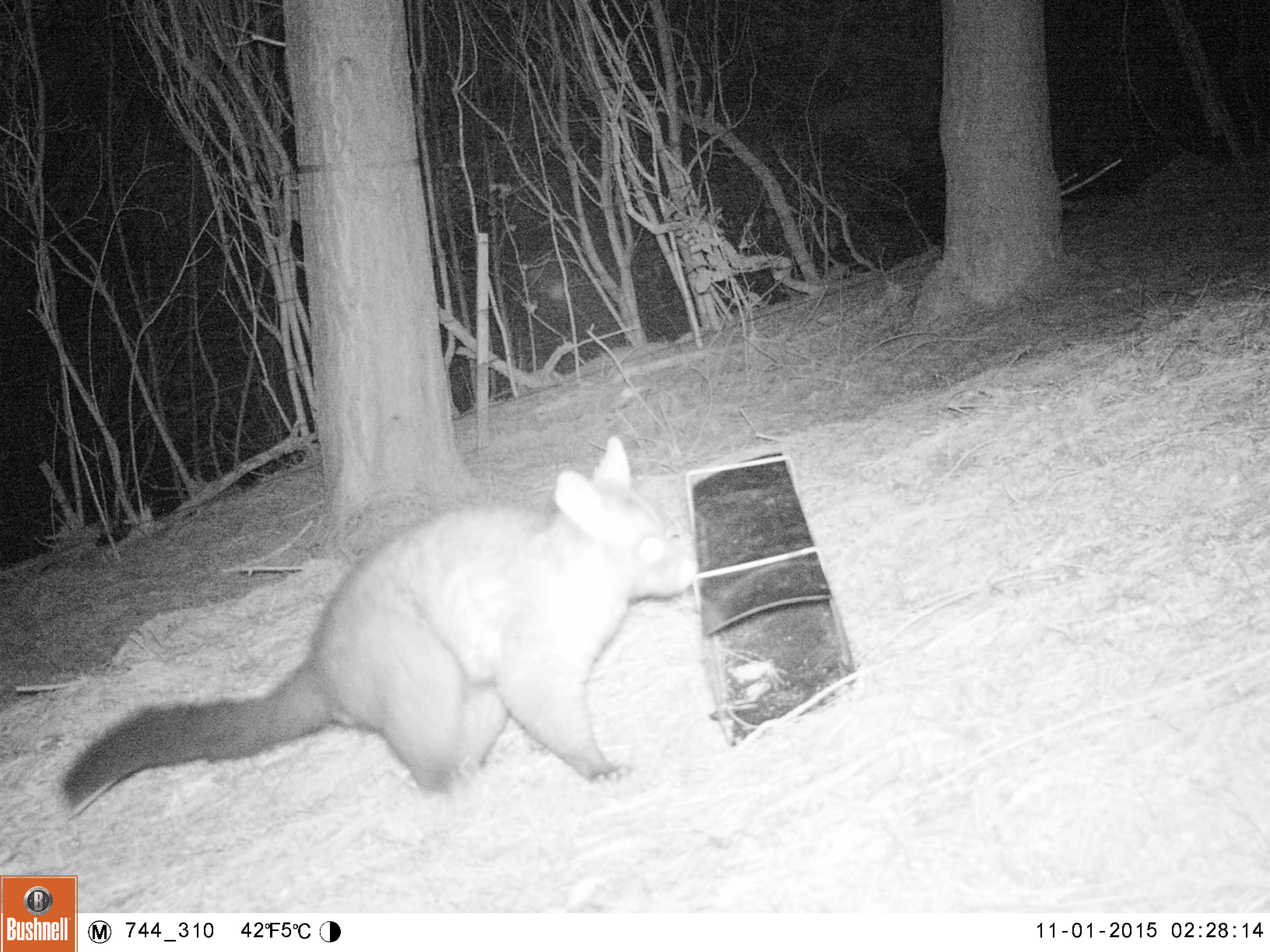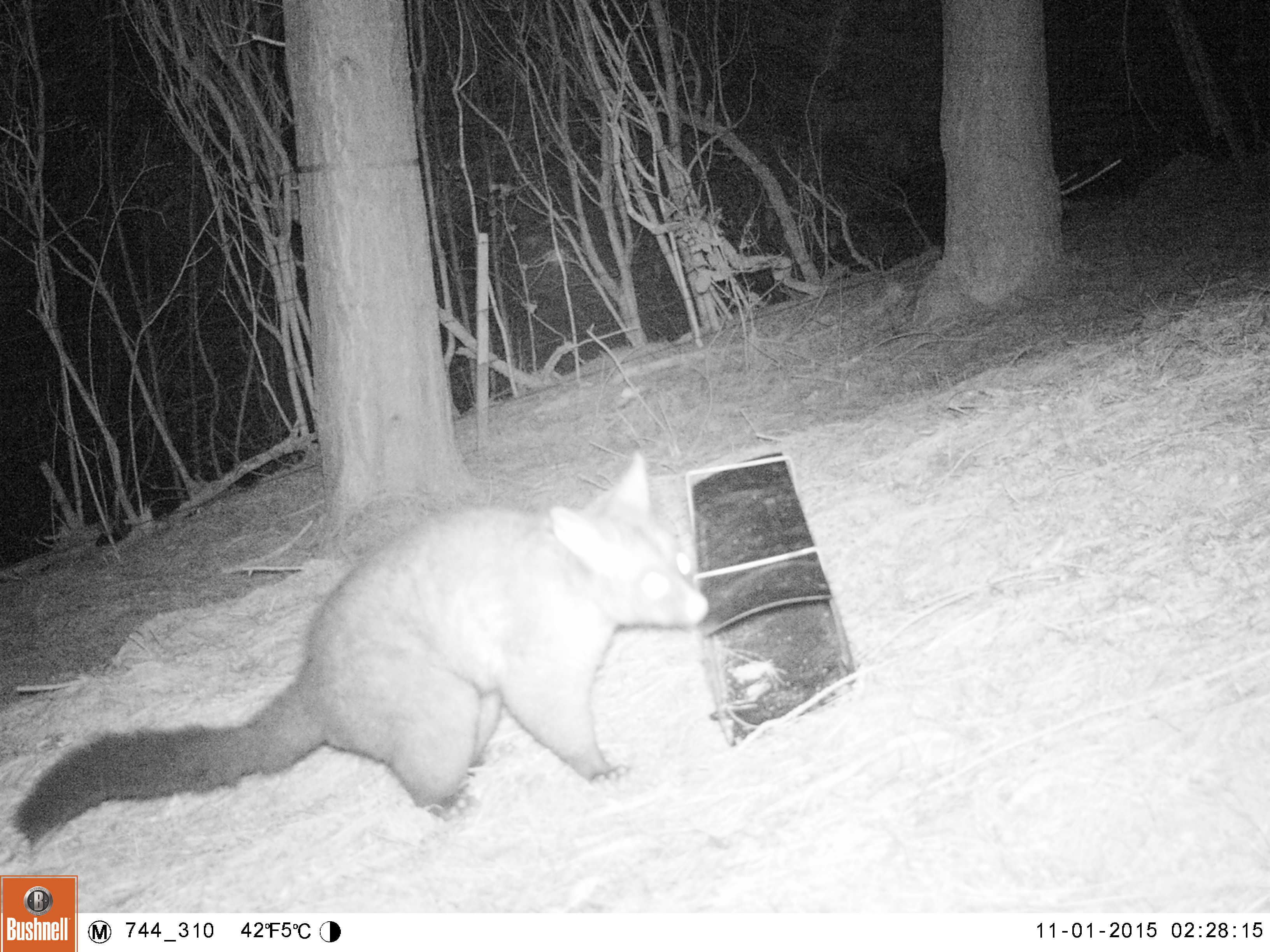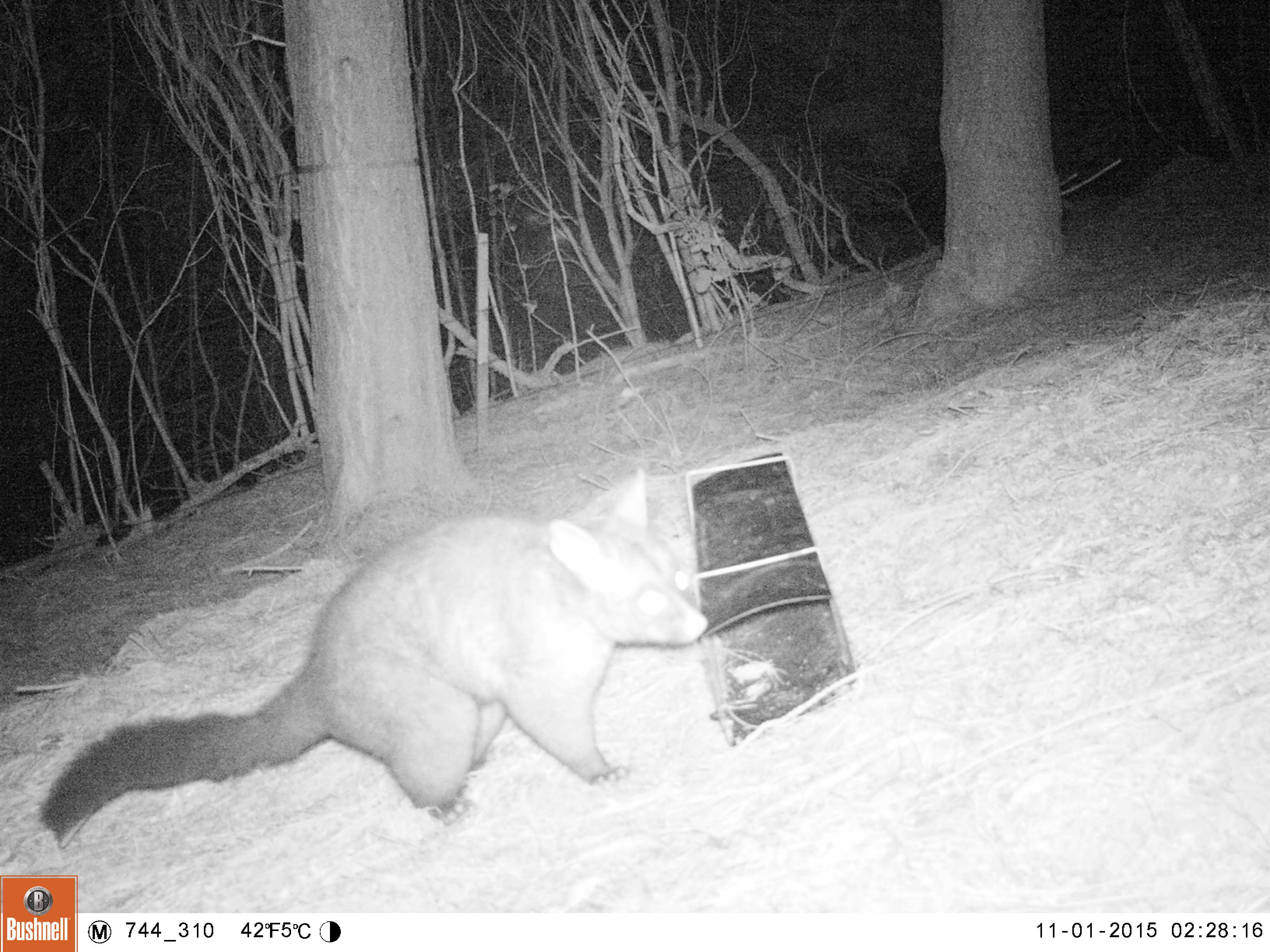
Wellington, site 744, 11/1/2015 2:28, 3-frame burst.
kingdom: Animalia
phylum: Chordata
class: Mammalia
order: Didelphimorphia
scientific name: Didelphimorphia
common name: possum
Possum (Didelphimorphia).